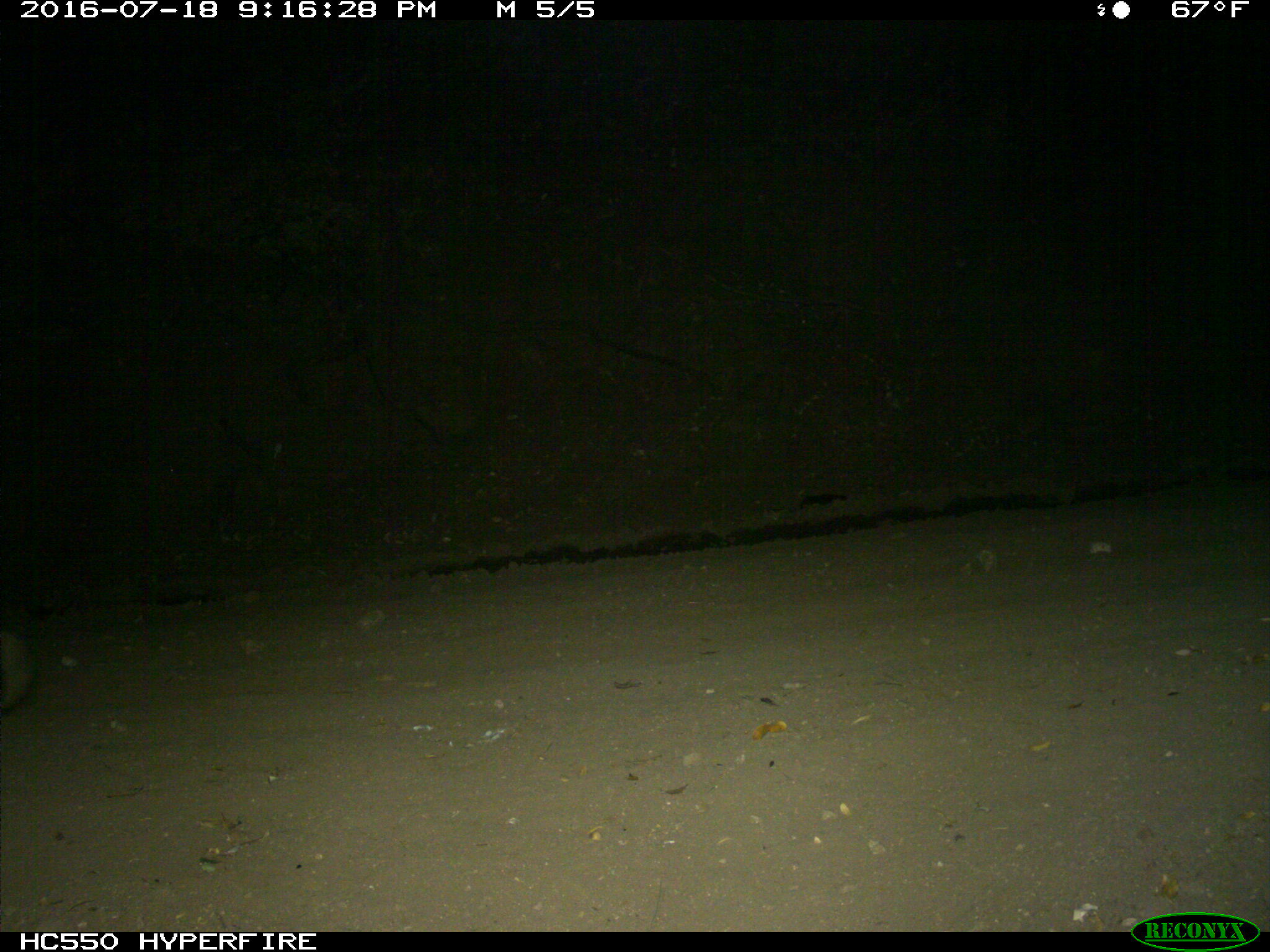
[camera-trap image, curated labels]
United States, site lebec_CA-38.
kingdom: Animalia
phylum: Chordata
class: Mammalia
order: Carnivora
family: Ursidae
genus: Ursus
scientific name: Ursus americanus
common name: american black bear